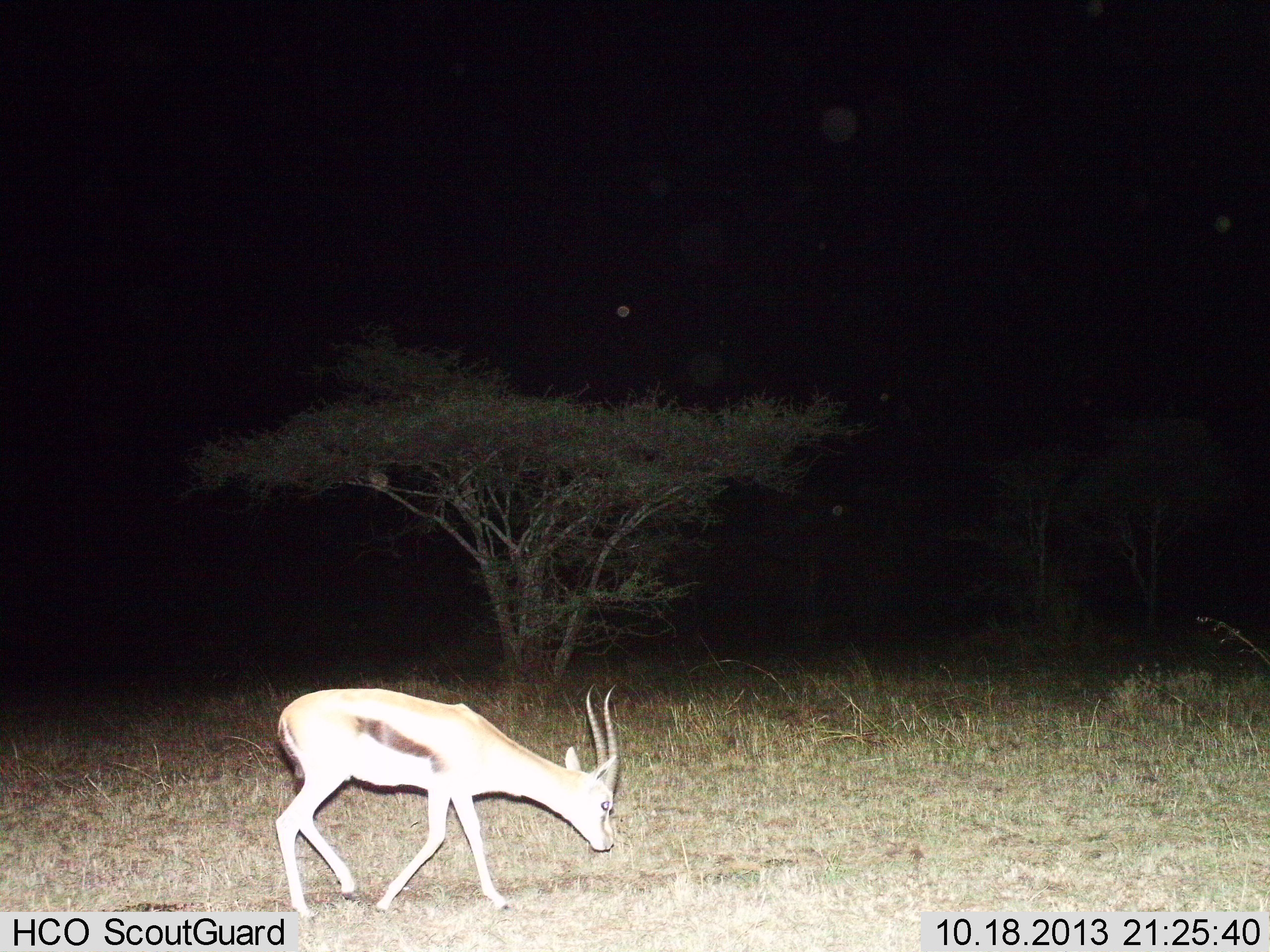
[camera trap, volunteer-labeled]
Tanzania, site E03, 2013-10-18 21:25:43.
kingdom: Animalia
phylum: Chordata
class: Mammalia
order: Artiodactyla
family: Bovidae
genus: Eudorcas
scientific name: Eudorcas thomsonii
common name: thomson's gazelle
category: gazellethomsons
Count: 1.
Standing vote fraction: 10%.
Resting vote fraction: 0%.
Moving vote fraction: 50%.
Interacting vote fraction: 0%.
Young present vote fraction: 0%.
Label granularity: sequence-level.